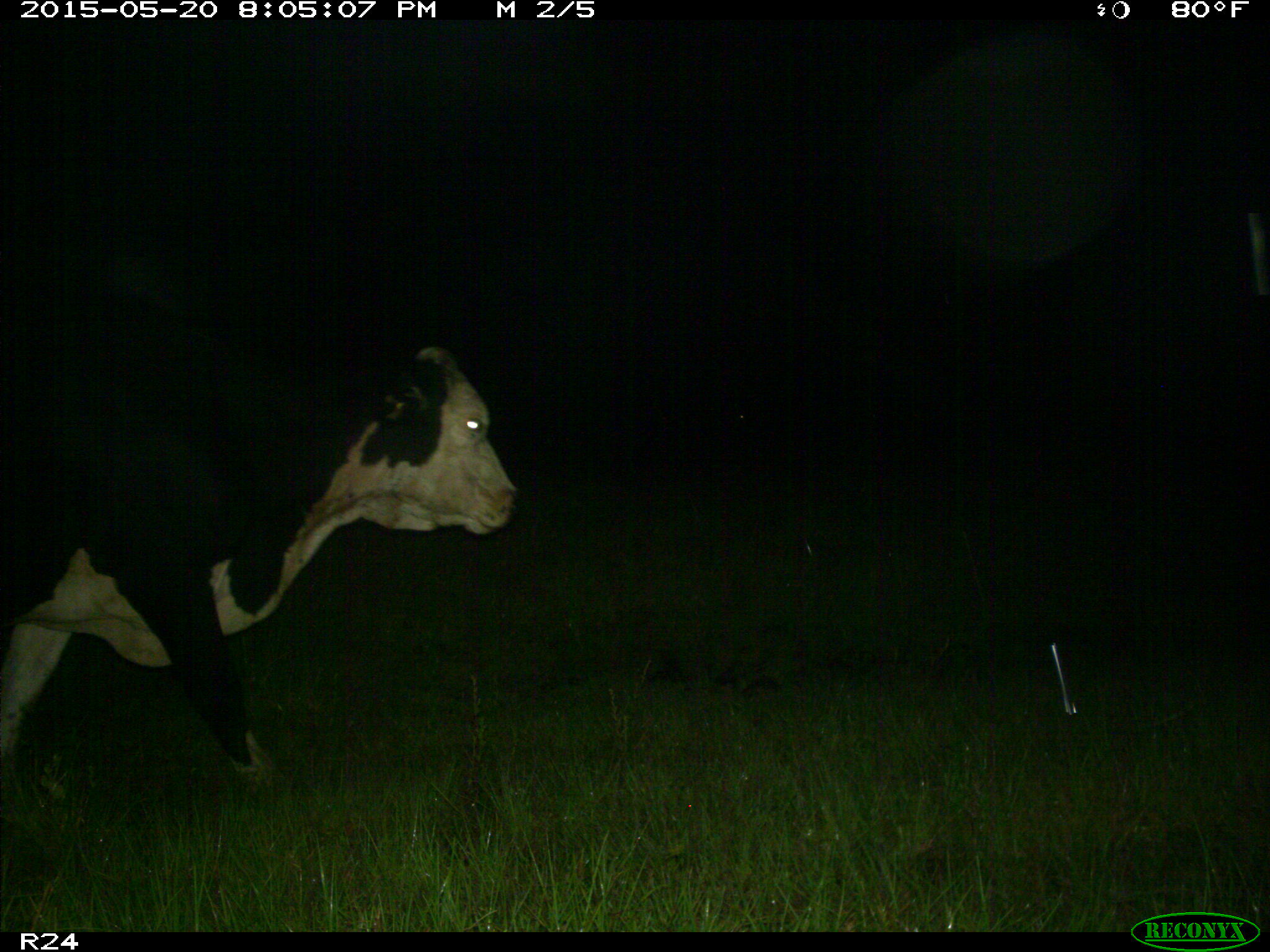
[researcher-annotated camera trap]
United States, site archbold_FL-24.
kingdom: Animalia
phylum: Chordata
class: Mammalia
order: Artiodactyla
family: Bovidae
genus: Bos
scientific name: Bos taurus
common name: domestic cow